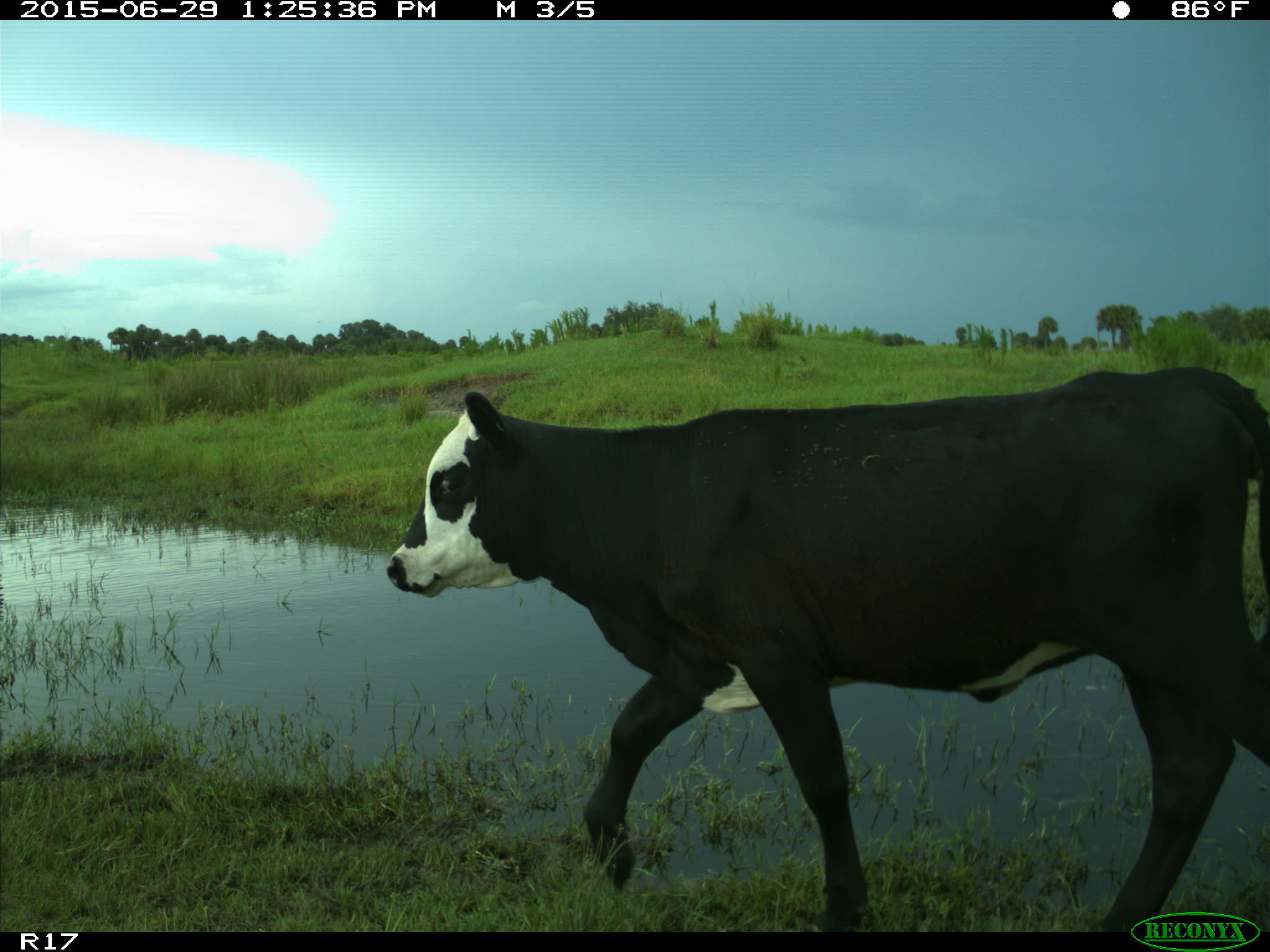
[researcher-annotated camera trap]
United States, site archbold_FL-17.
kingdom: Animalia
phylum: Chordata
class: Mammalia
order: Artiodactyla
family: Bovidae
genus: Bos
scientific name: Bos taurus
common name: domestic cow